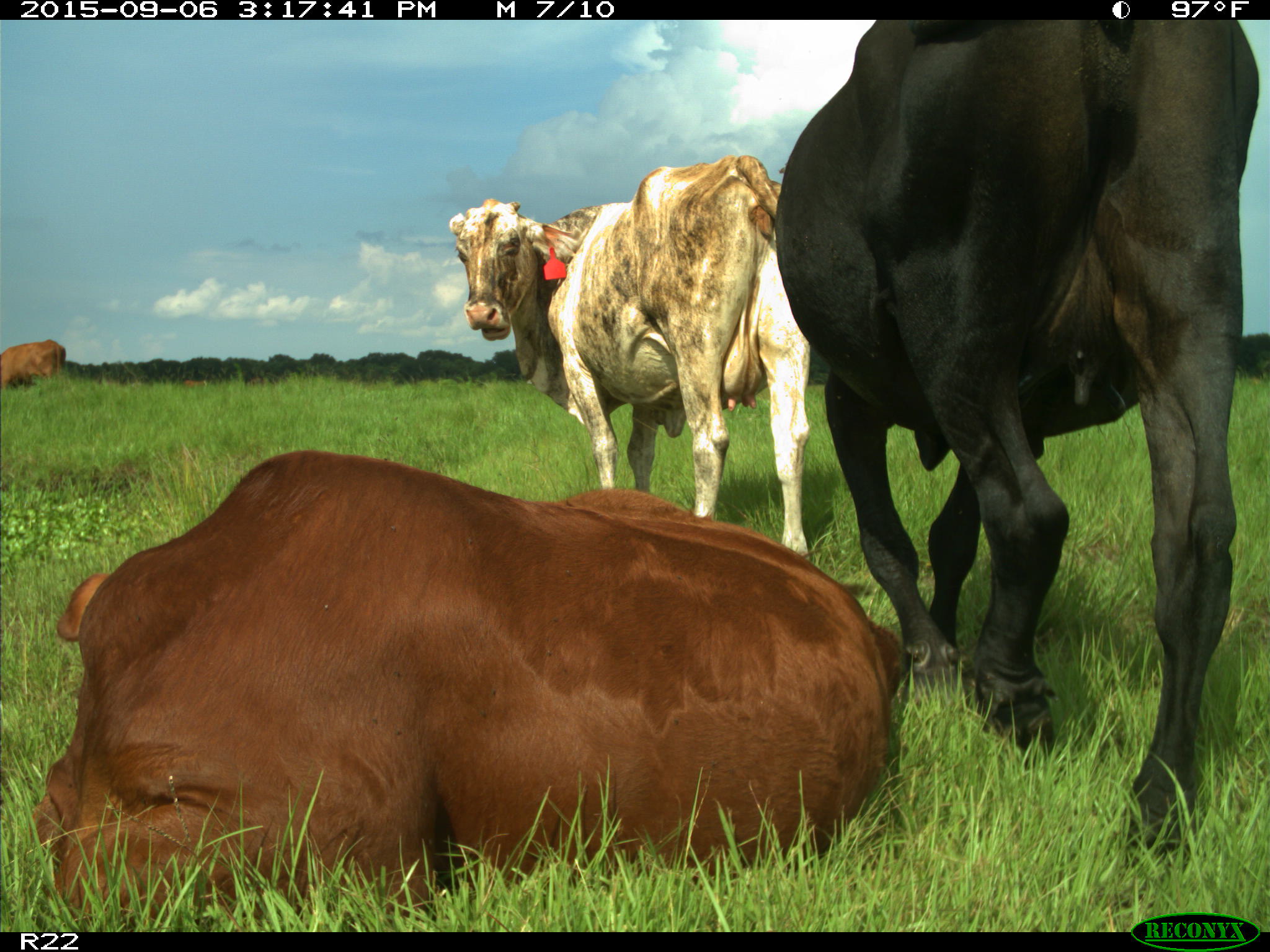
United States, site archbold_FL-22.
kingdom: Animalia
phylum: Chordata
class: Mammalia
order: Artiodactyla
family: Bovidae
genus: Bos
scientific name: Bos taurus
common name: domestic cow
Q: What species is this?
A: Bos taurus (domestic cow).